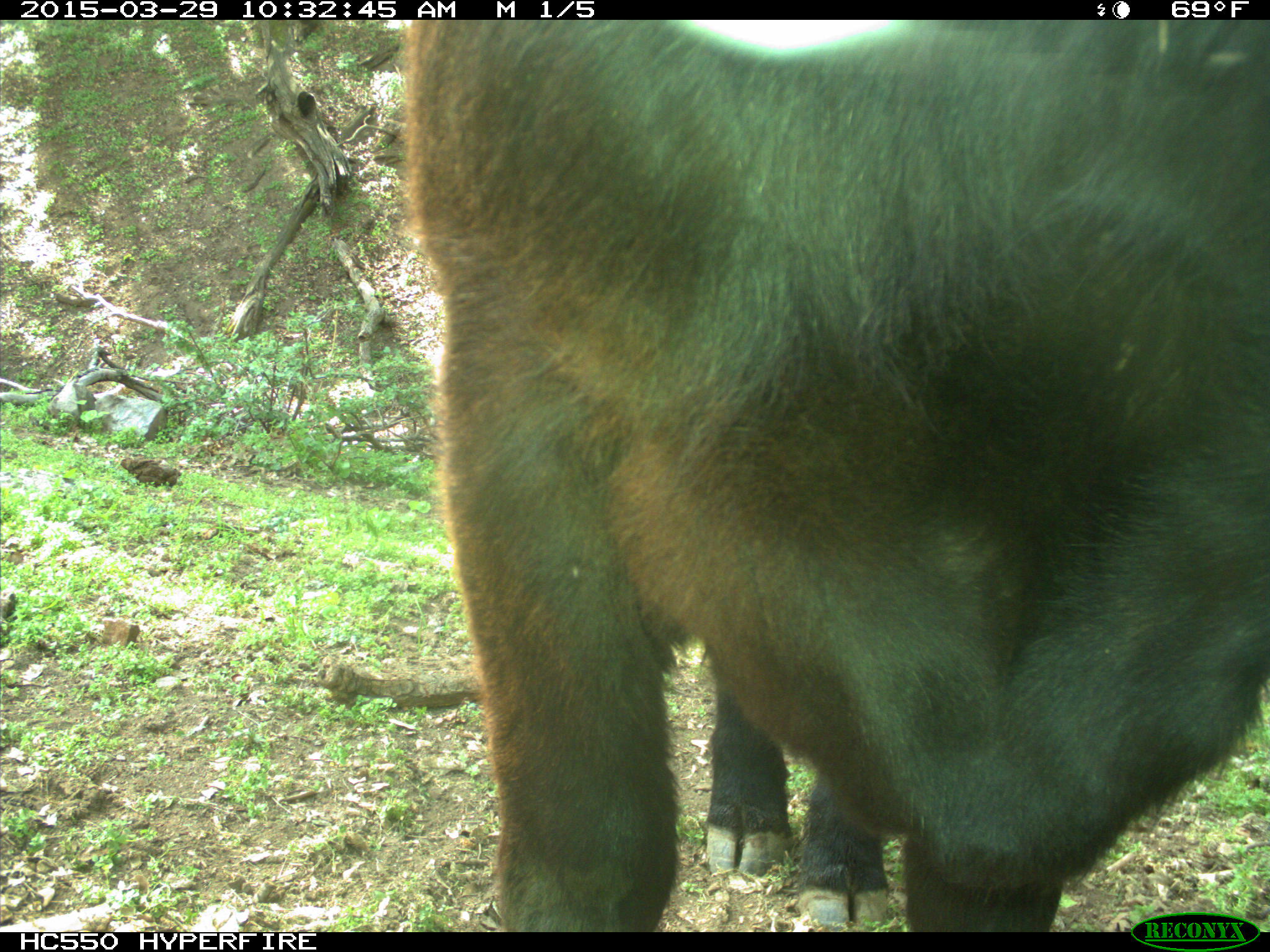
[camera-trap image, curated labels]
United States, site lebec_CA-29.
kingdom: Animalia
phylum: Chordata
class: Mammalia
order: Artiodactyla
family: Bovidae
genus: Bos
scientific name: Bos taurus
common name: domestic cow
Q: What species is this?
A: Bos taurus (domestic cow).